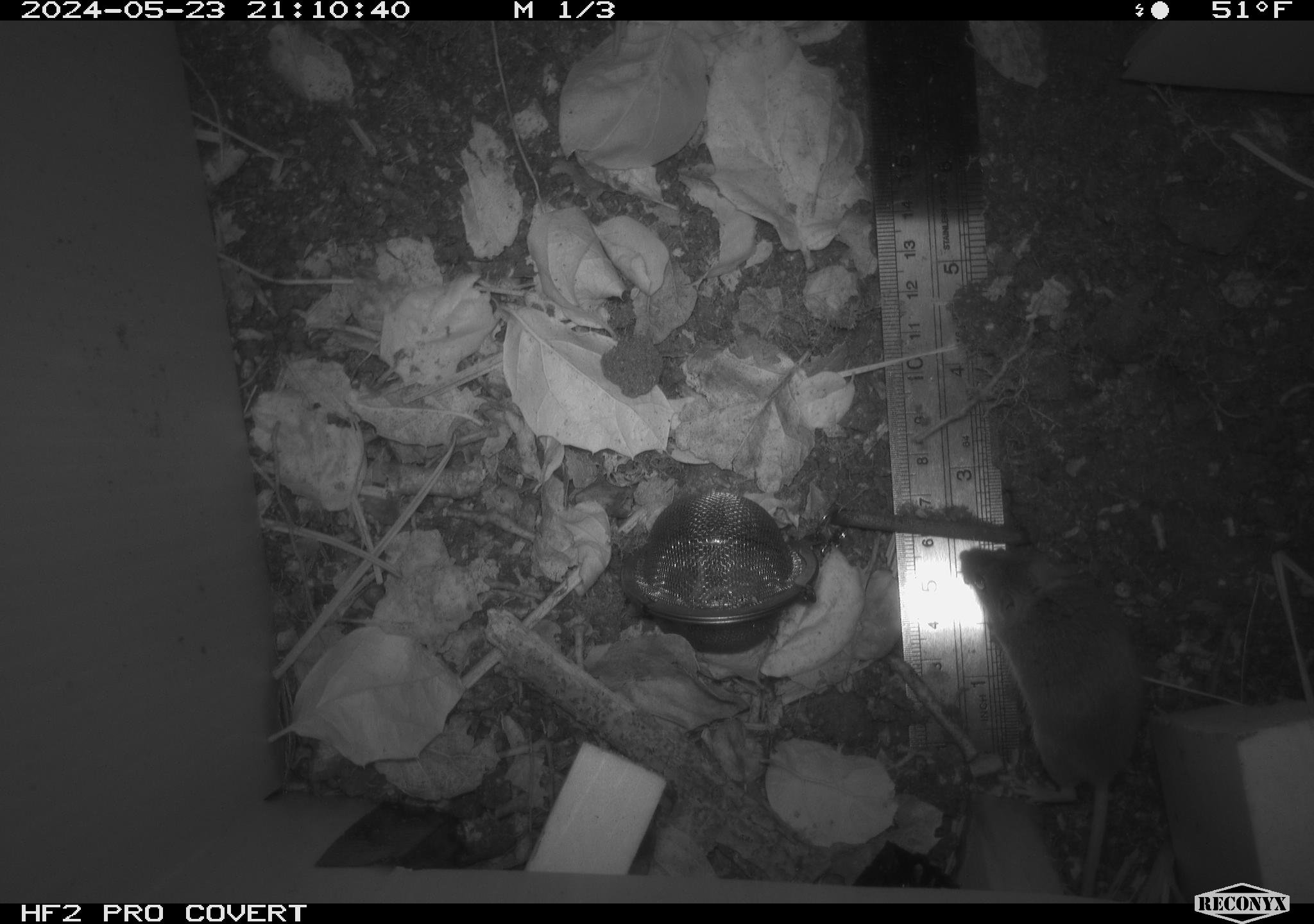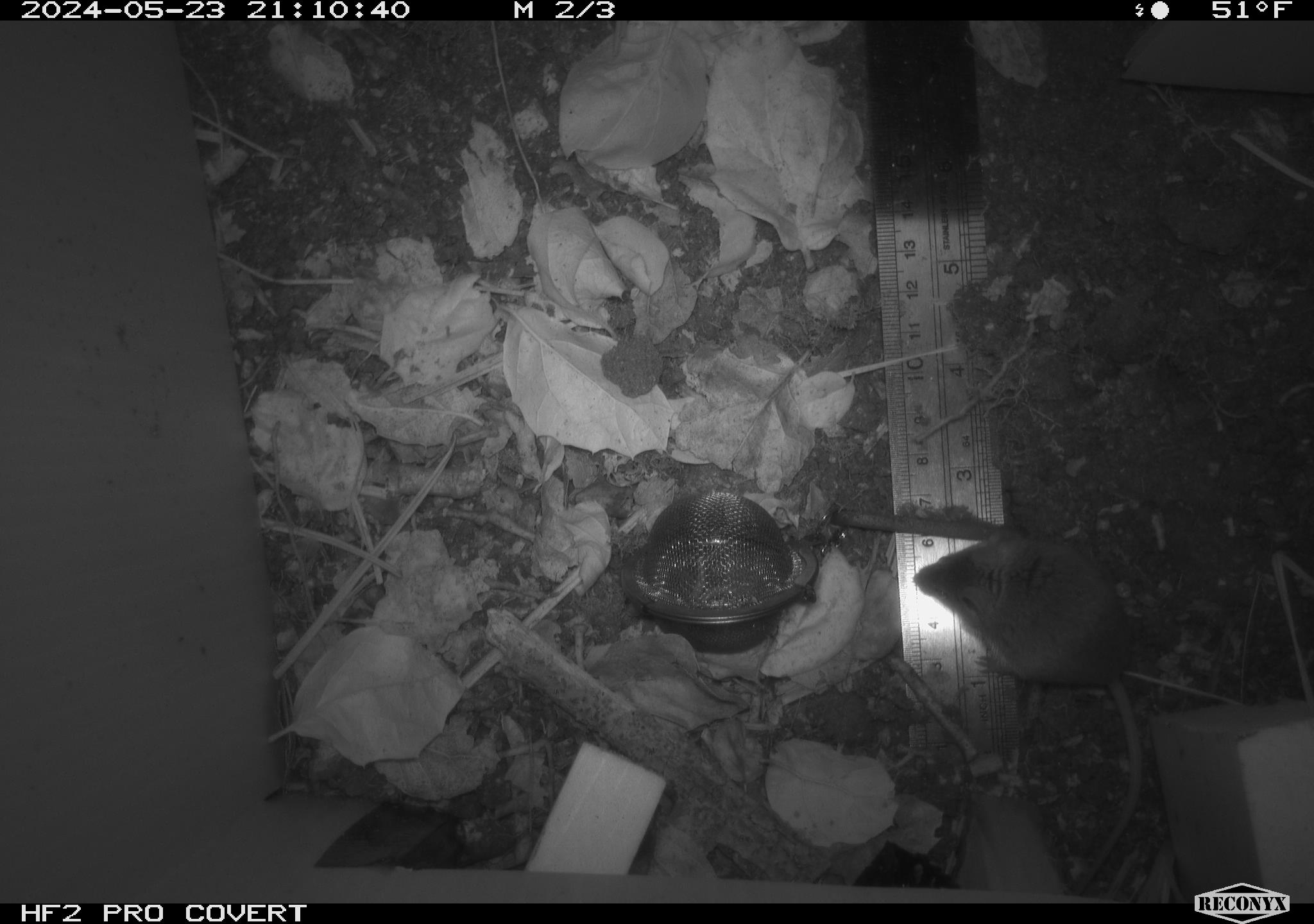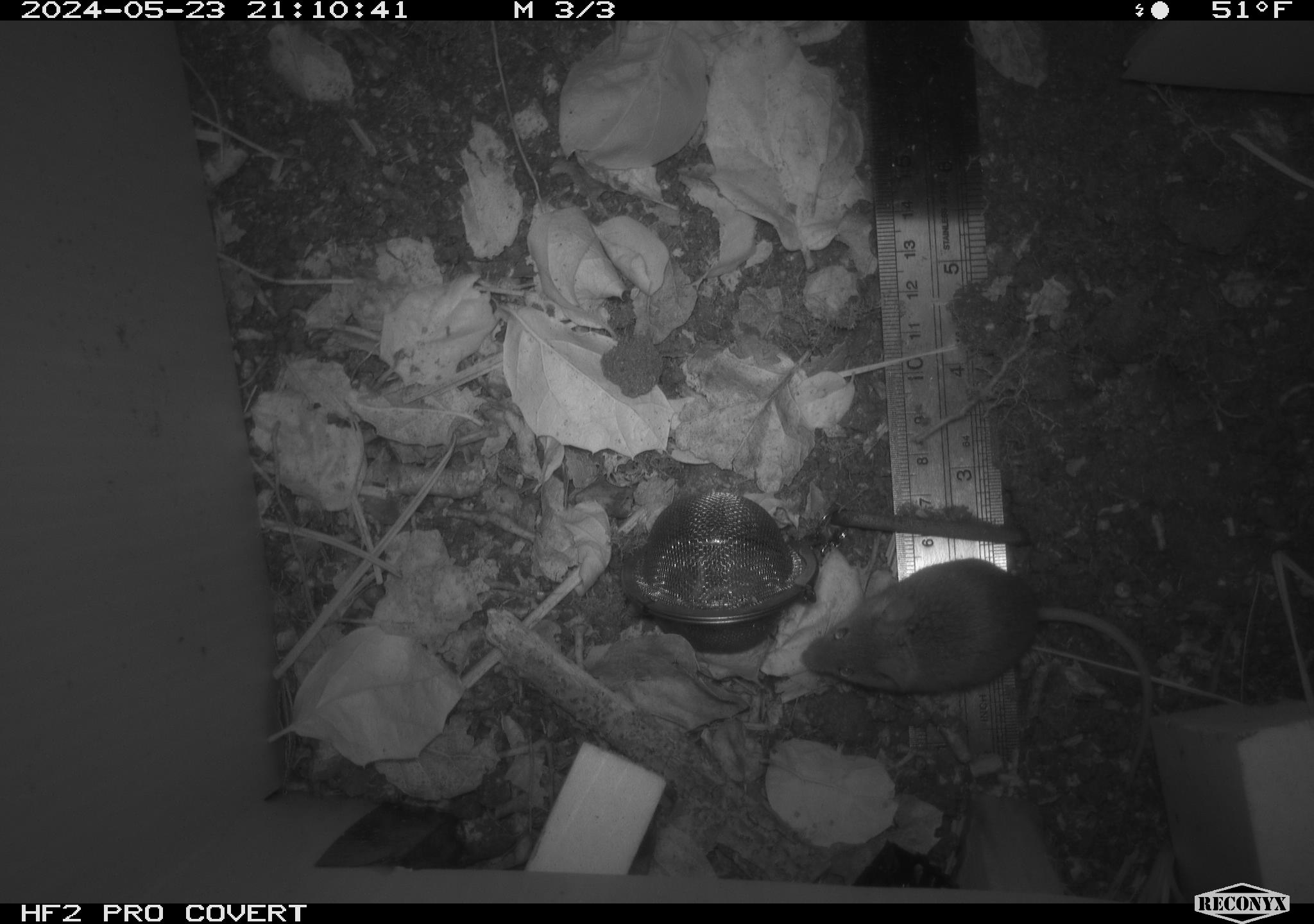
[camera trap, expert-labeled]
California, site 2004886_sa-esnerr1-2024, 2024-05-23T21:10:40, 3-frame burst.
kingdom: Animalia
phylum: Chordata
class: Mammalia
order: Rodentia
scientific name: Rodentia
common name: rodent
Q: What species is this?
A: Rodent (Rodentia).